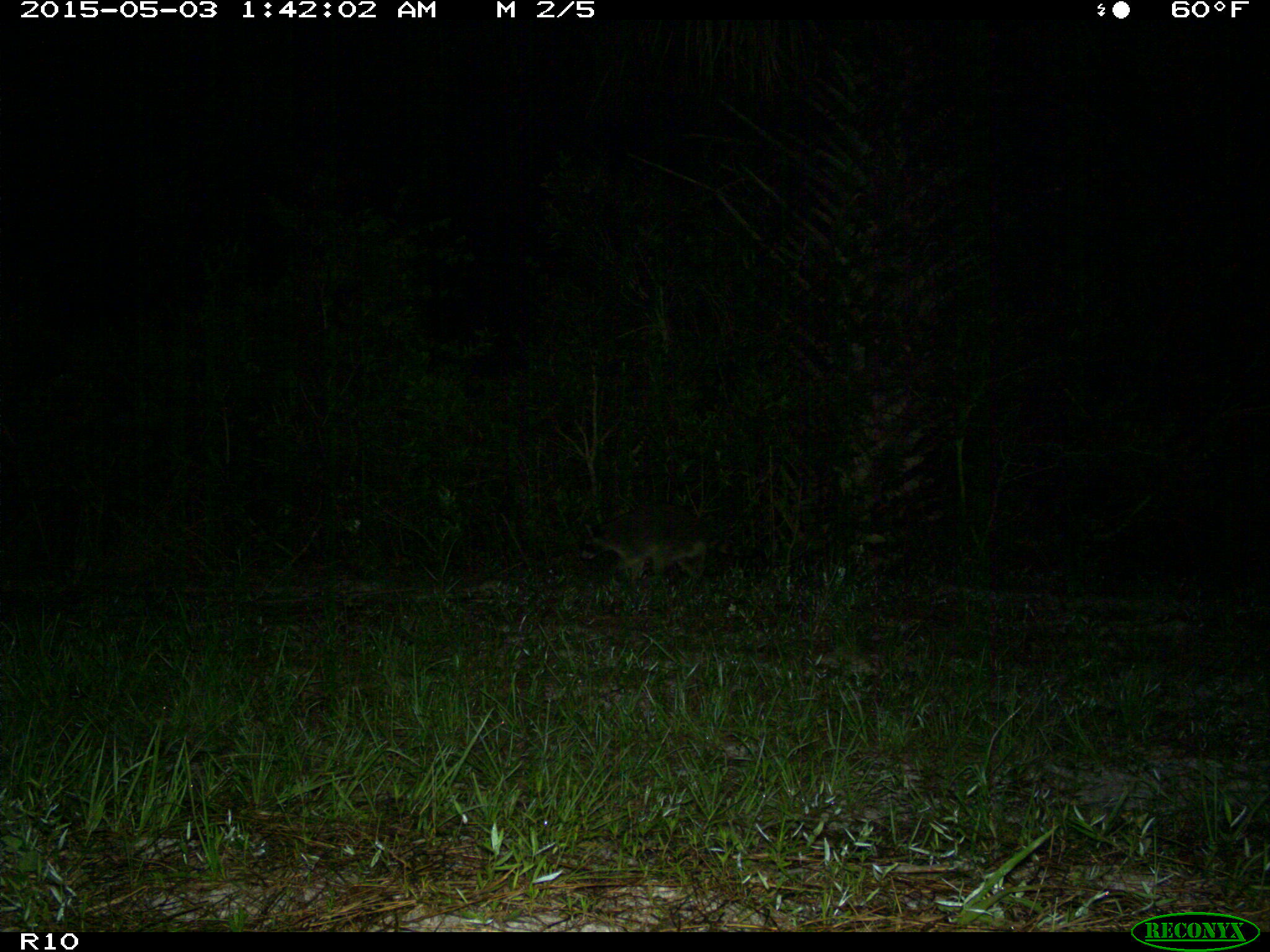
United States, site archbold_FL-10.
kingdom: Animalia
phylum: Chordata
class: Mammalia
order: Carnivora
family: Procyonidae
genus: Procyon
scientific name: Procyon lotor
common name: common raccoon